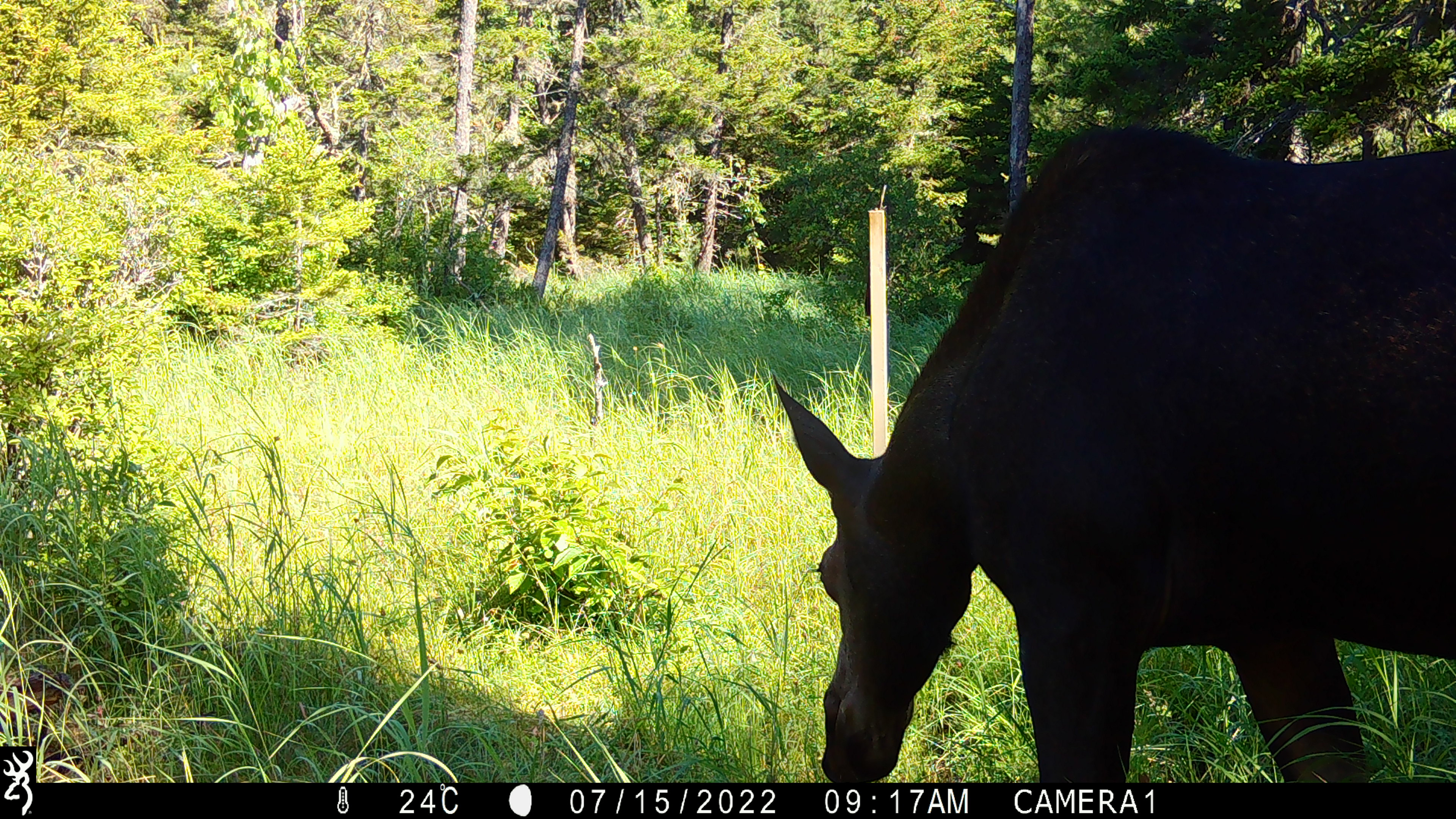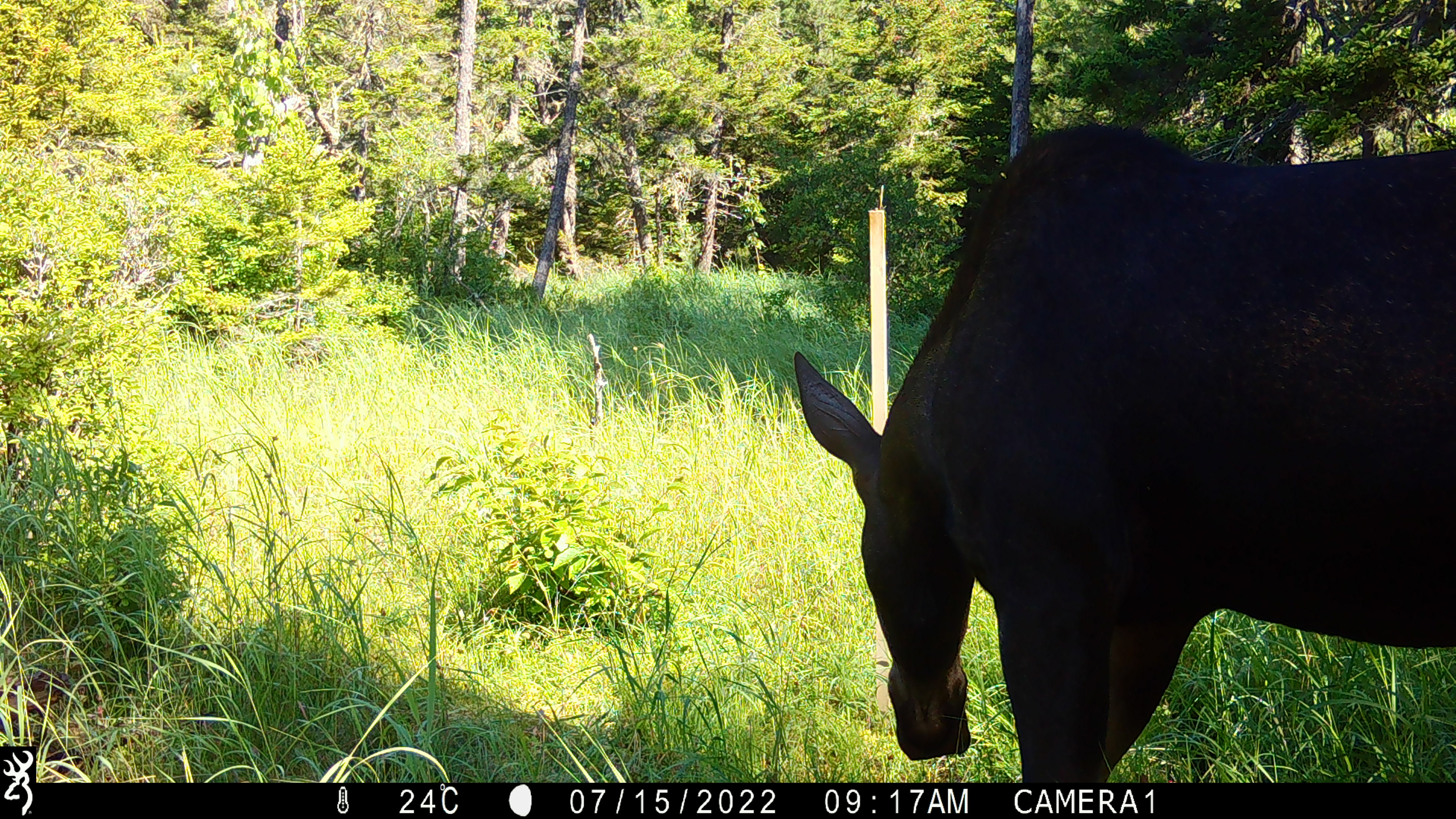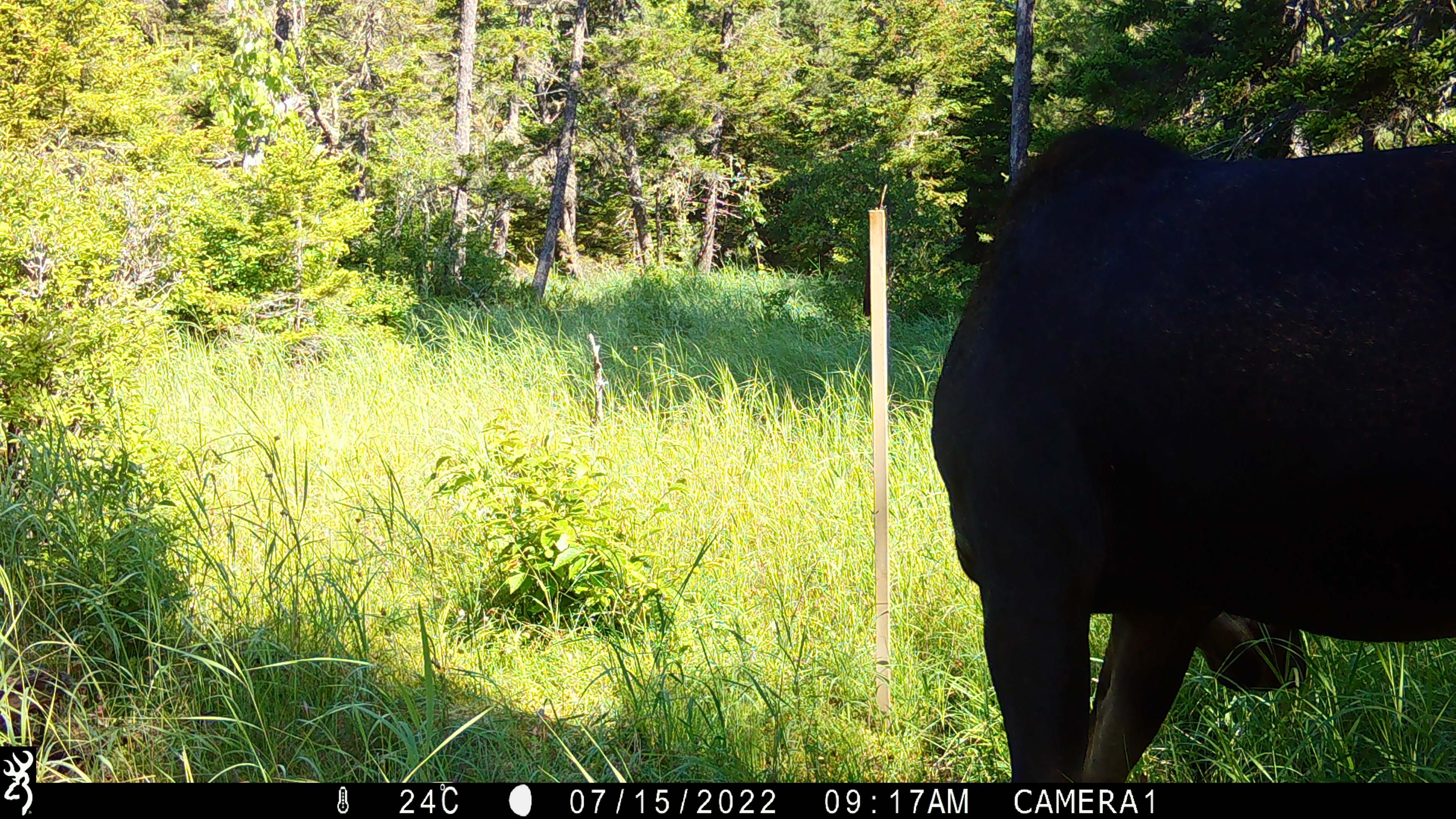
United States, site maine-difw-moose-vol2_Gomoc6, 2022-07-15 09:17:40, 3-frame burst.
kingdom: Animalia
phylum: Chordata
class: Mammalia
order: Artiodactyla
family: Cervidae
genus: Alces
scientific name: Alces alces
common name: moose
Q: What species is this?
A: Moose (Alces alces).